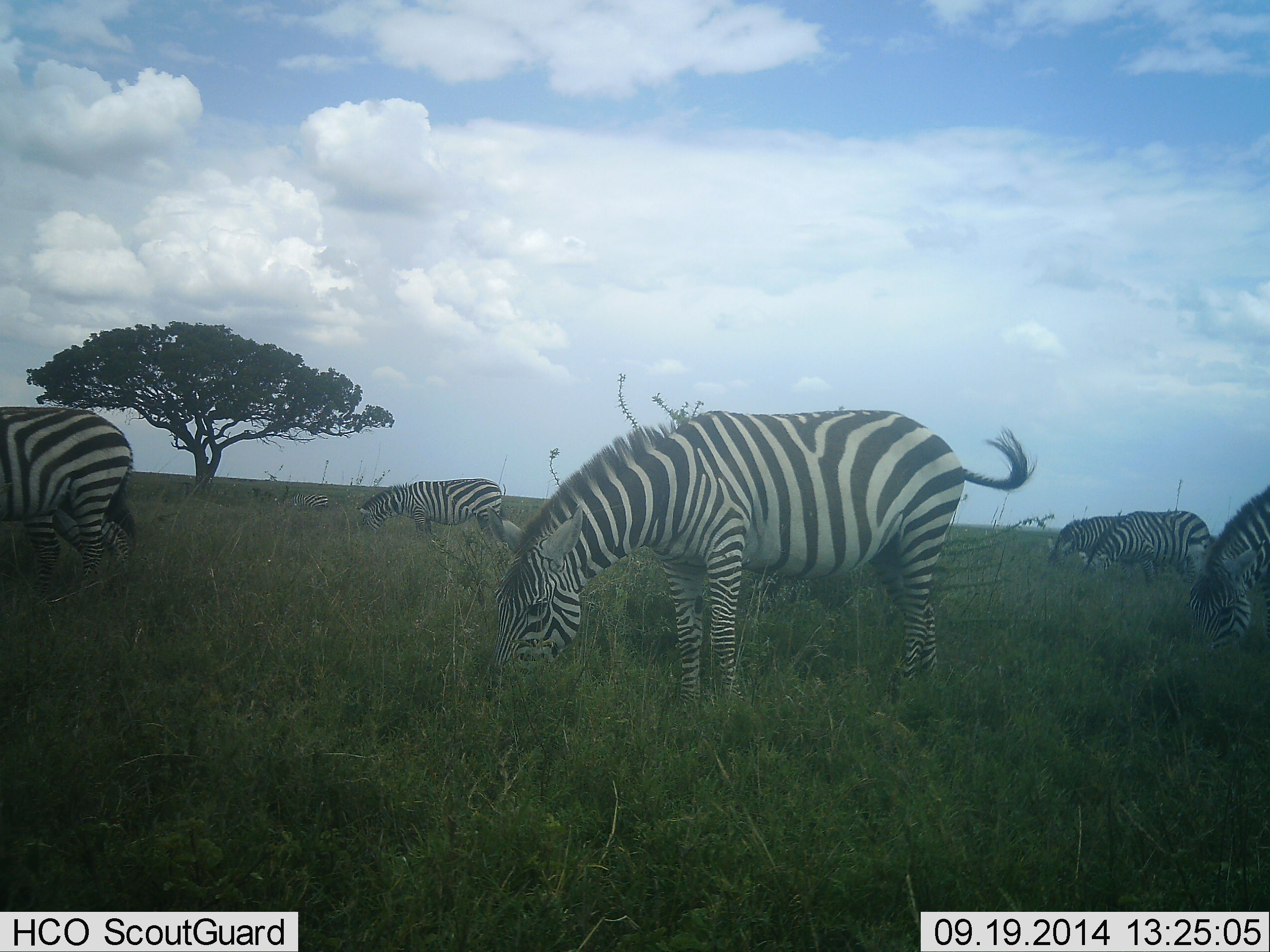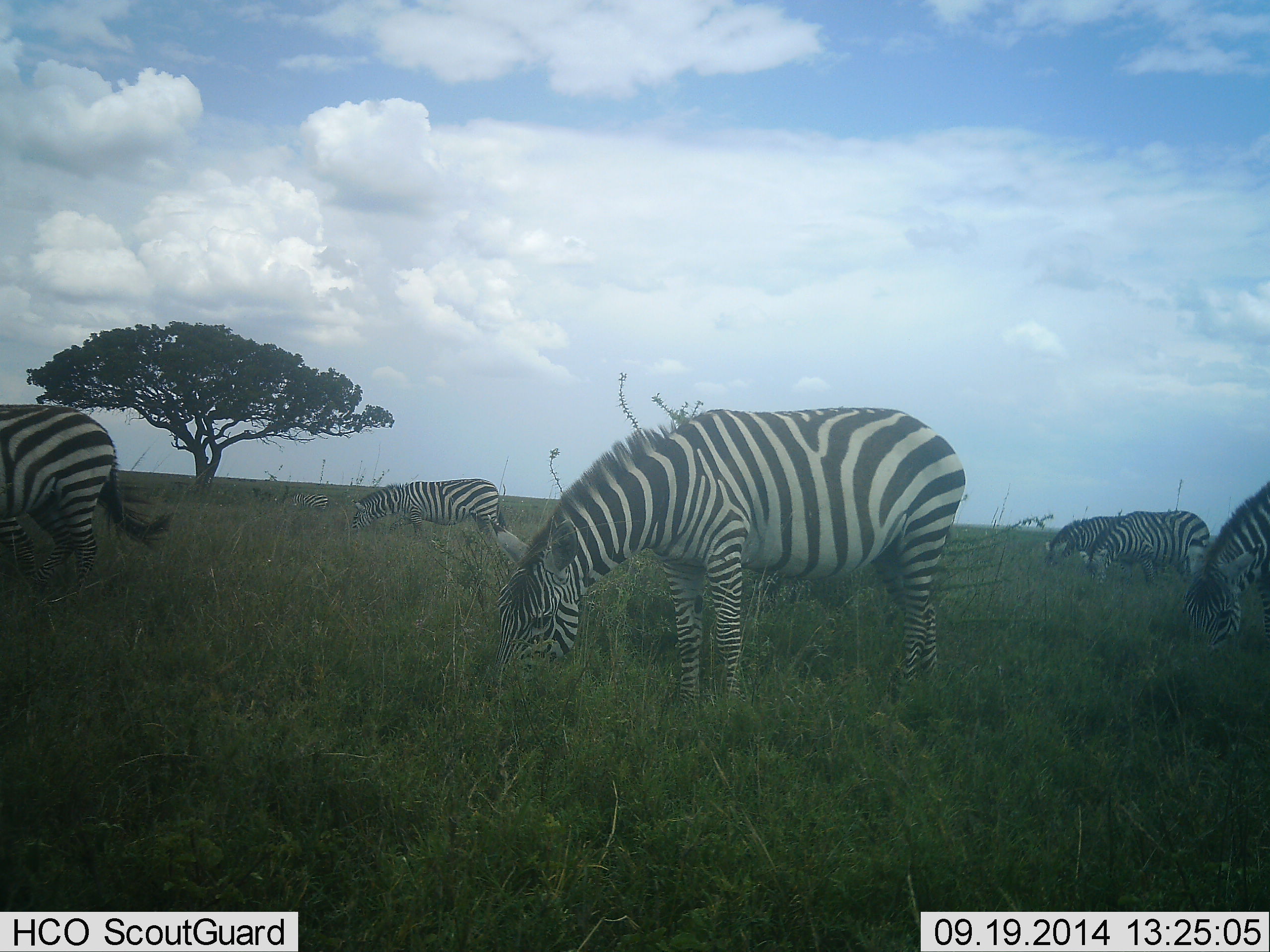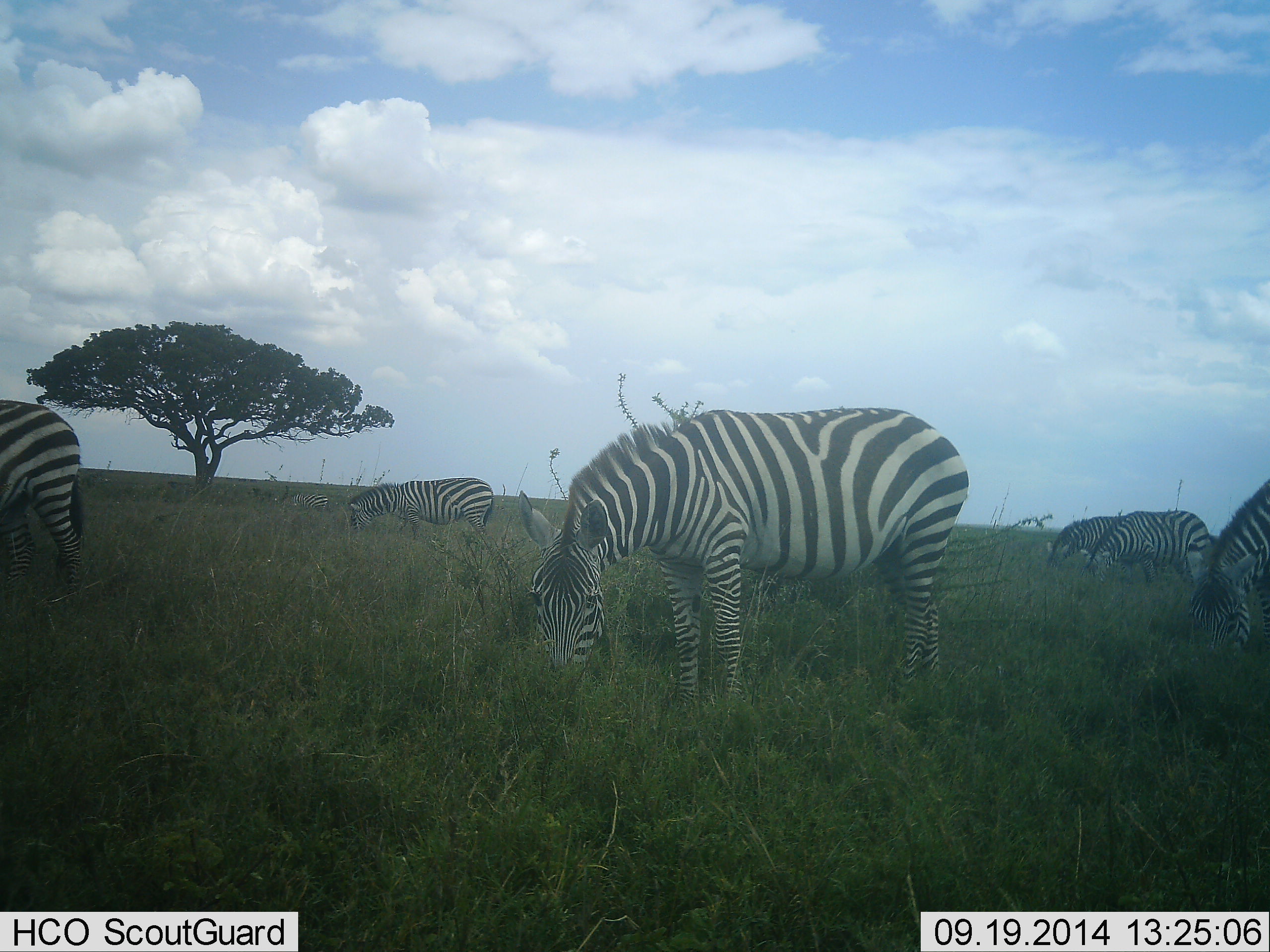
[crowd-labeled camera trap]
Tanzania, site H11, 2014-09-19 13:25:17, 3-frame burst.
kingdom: Animalia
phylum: Chordata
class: Mammalia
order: Perissodactyla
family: Equidae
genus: Equus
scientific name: Equus quagga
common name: plains zebra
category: zebra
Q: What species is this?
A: Zebra (plains zebra) (Equus quagga).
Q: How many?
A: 6.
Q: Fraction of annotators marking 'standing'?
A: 50%.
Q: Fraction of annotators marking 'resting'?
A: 0%.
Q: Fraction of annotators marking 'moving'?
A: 40%.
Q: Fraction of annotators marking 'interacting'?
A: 0%.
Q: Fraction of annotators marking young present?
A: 0%.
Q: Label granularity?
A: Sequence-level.